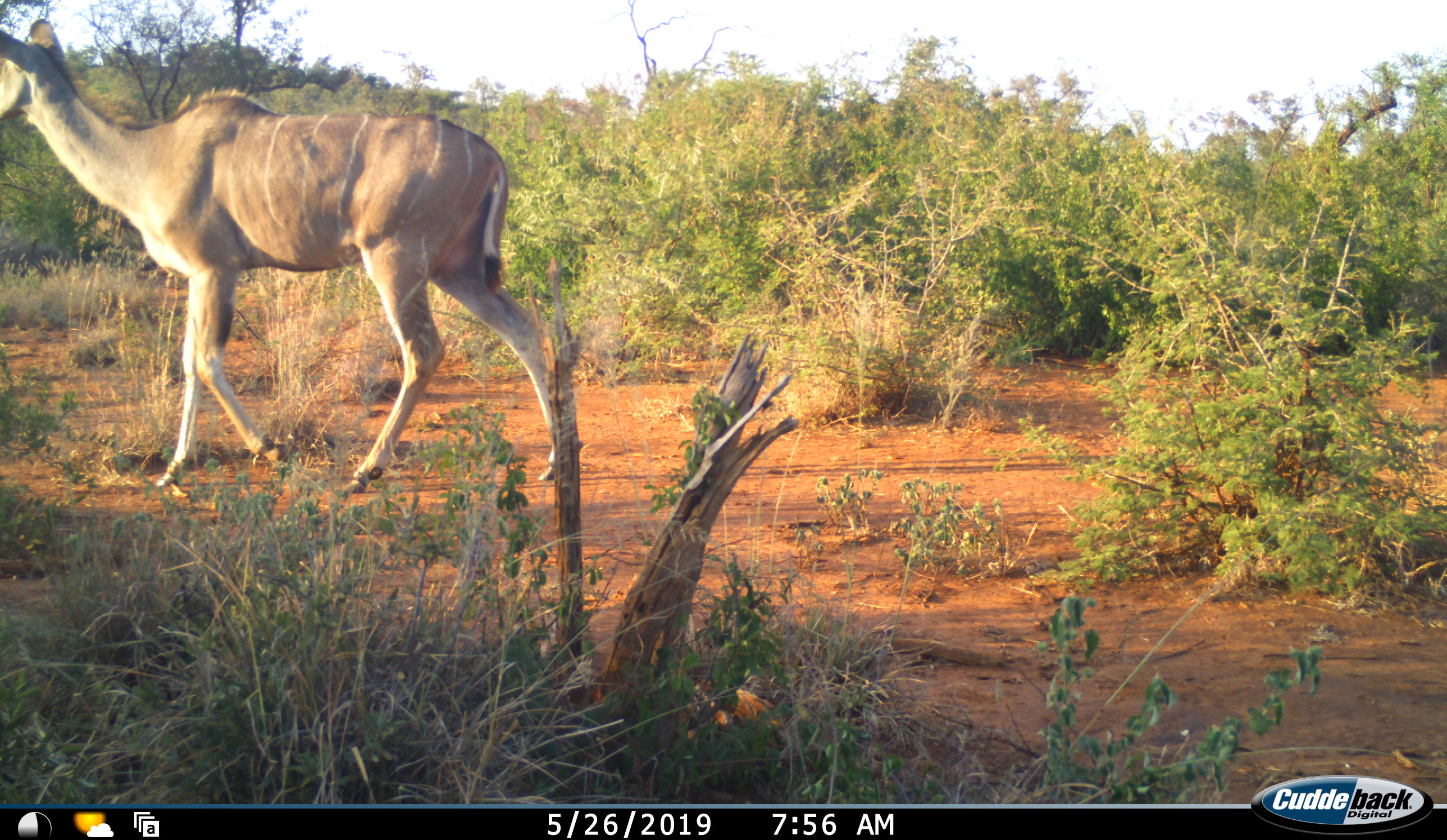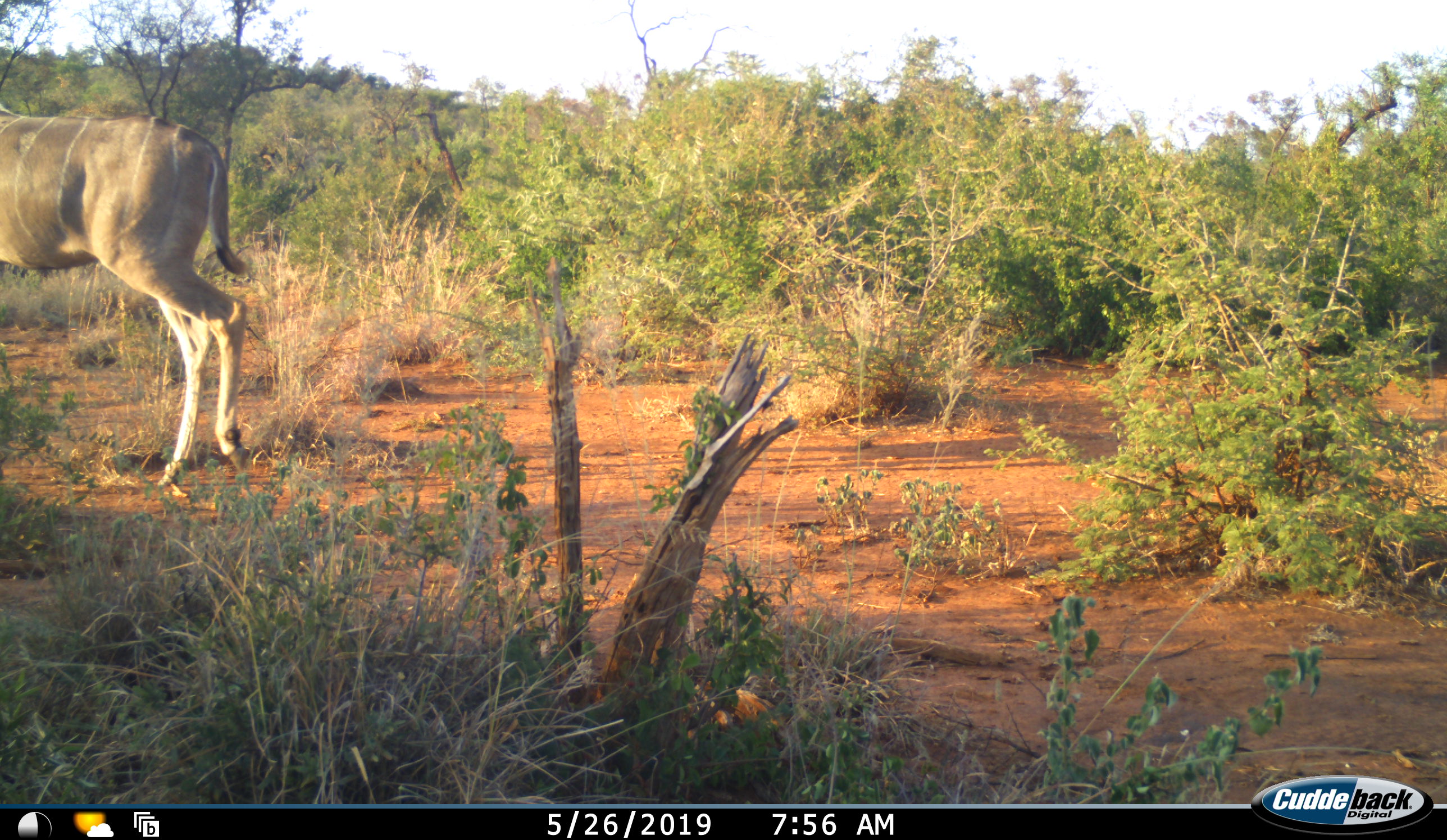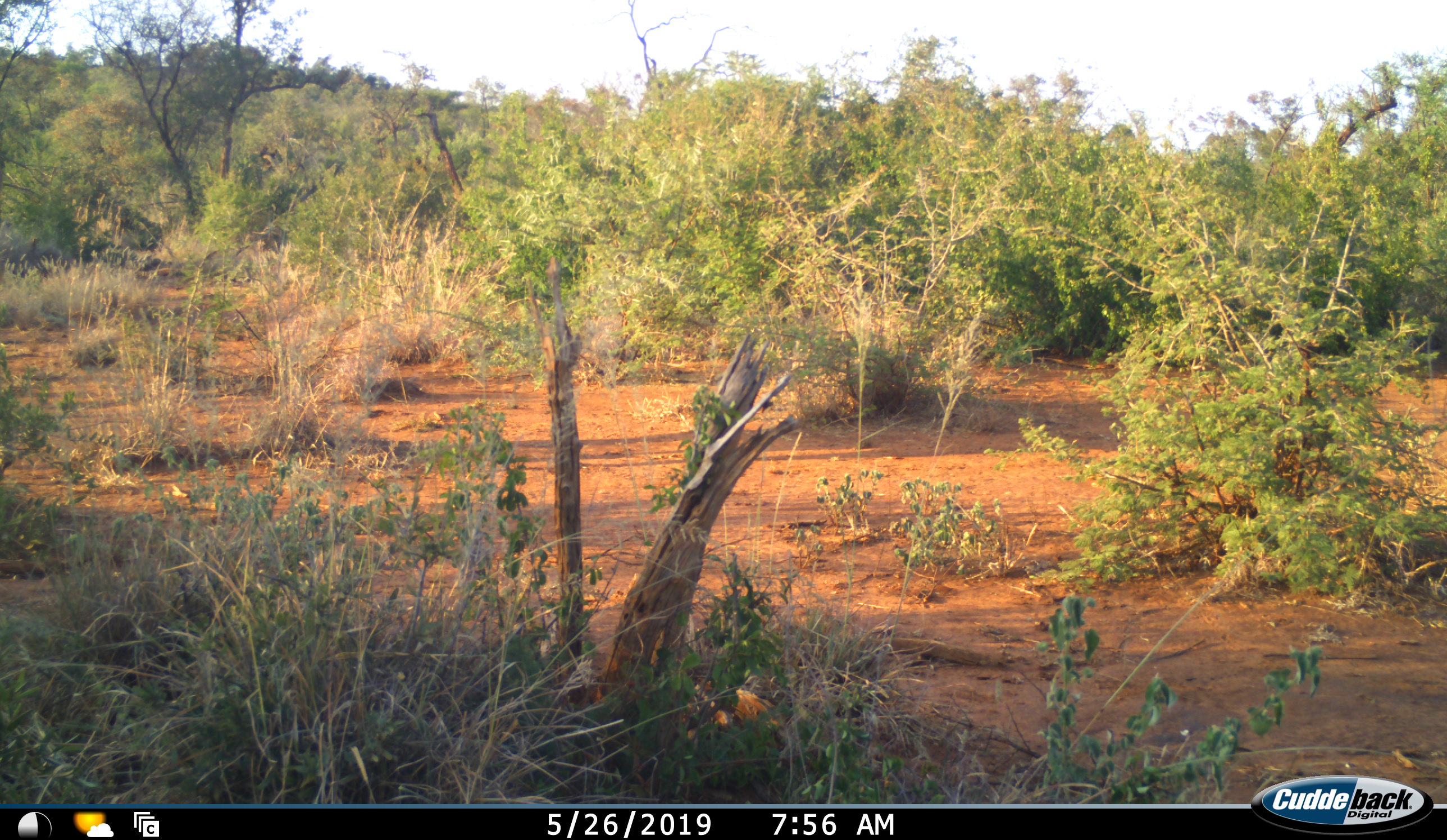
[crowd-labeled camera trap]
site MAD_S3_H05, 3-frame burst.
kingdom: Animalia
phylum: Chordata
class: Mammalia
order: Artiodactyla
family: Bovidae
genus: Tragelaphus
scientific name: Tragelaphus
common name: kudu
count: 1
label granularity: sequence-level